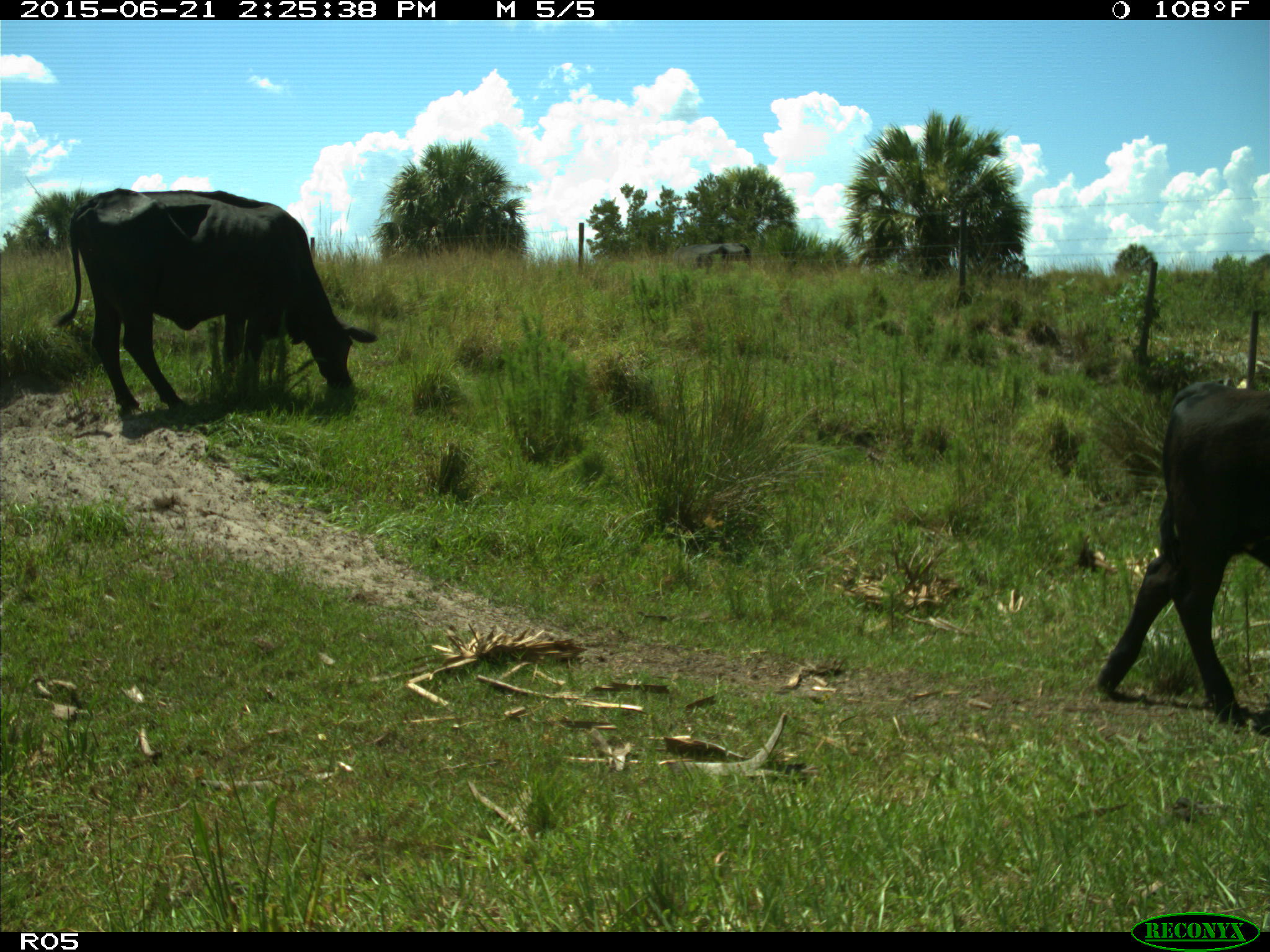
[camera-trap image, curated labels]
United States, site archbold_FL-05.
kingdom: Animalia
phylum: Chordata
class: Mammalia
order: Artiodactyla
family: Bovidae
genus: Bos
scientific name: Bos taurus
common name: domestic cow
Bos taurus (domestic cow).